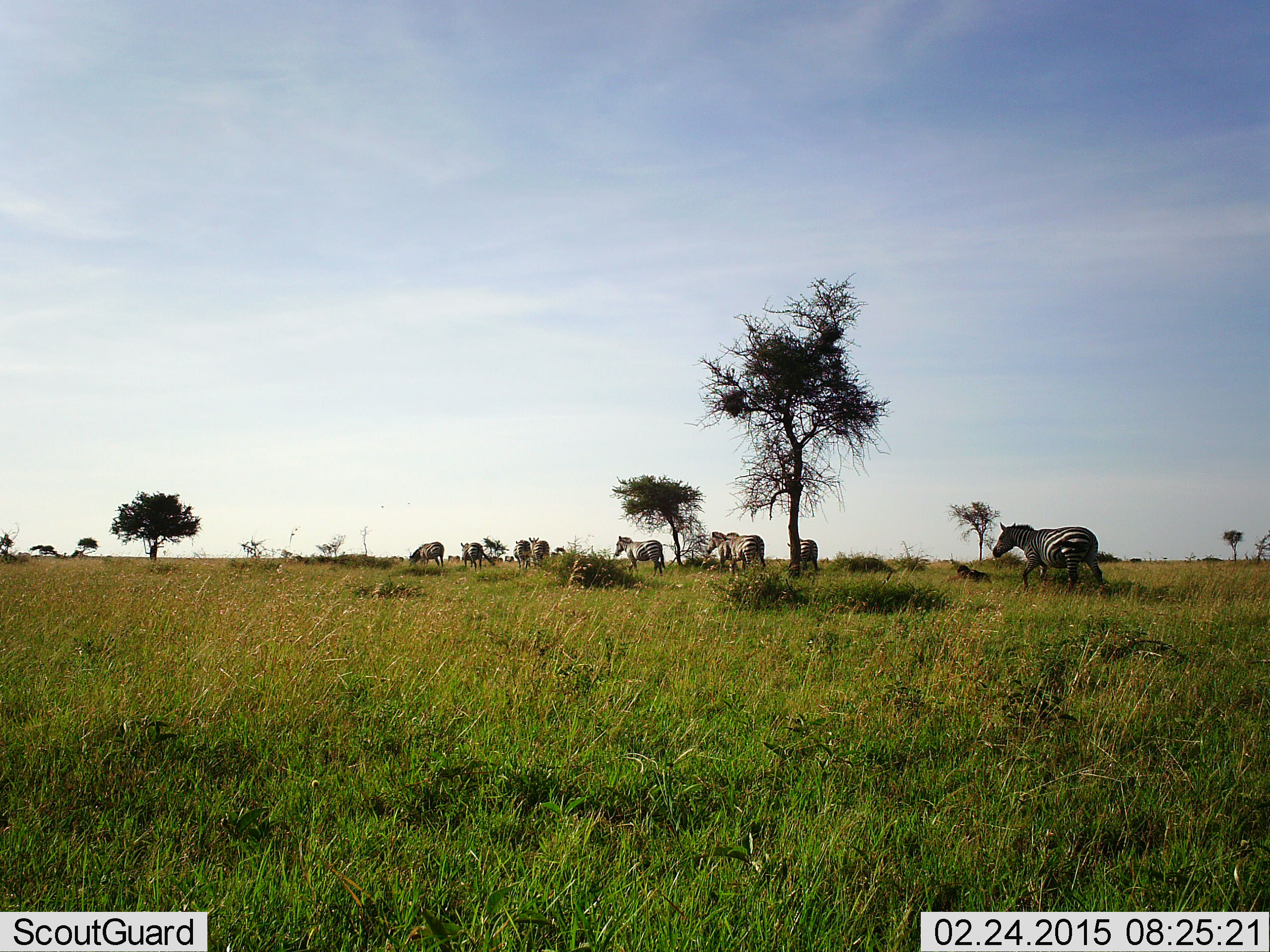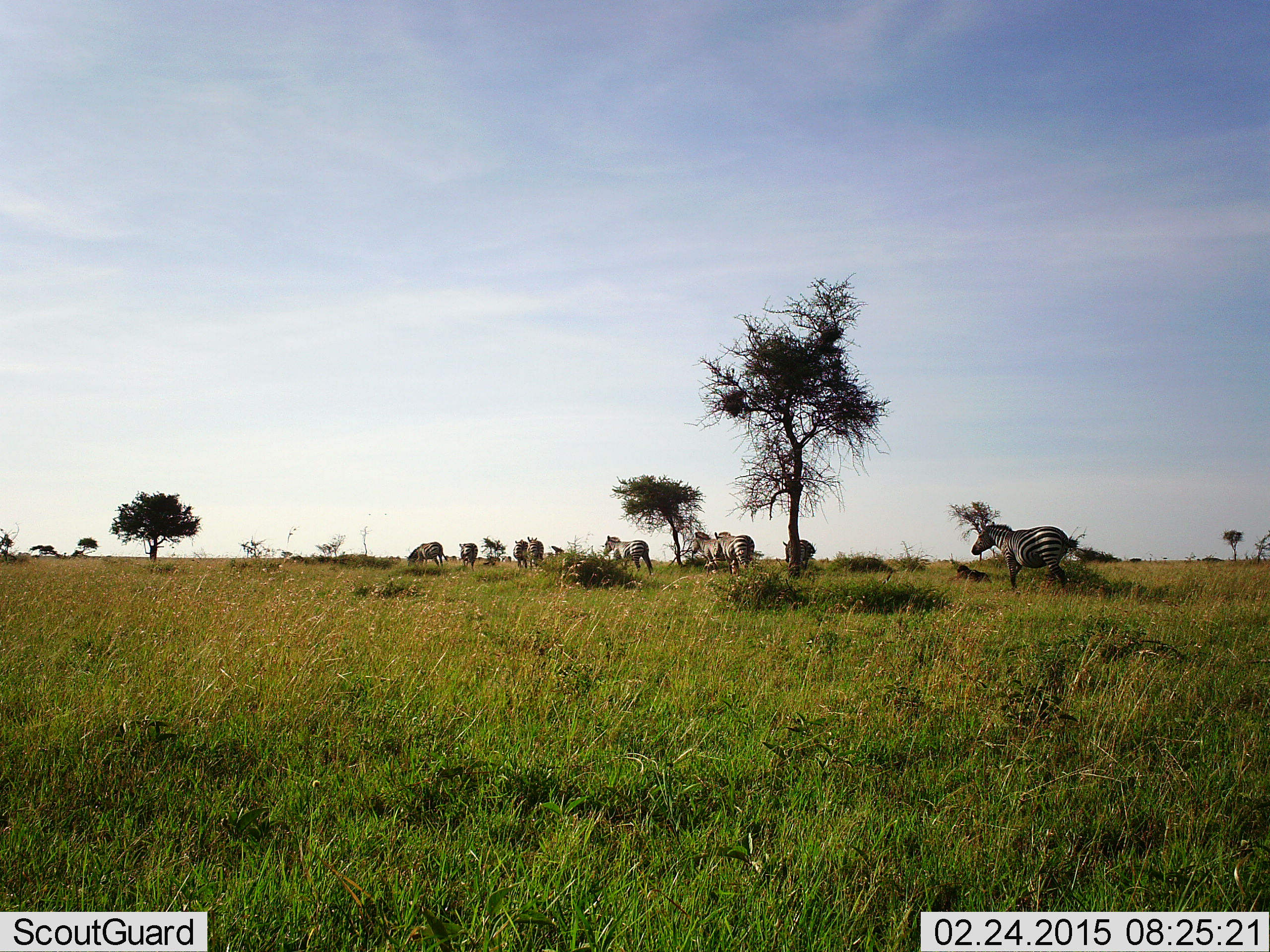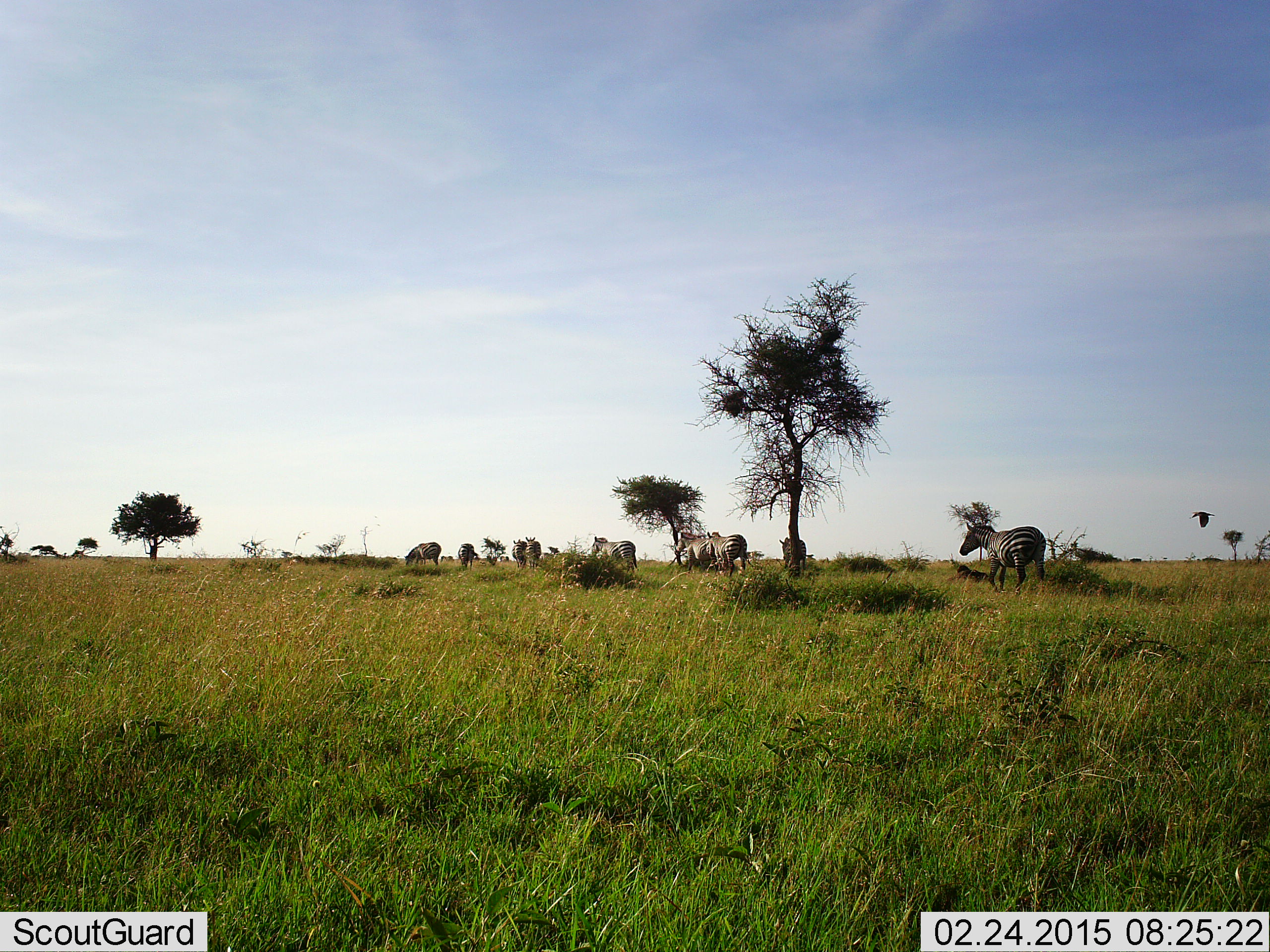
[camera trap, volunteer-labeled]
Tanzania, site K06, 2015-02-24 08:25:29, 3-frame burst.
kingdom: Animalia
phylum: Chordata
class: Mammalia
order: Perissodactyla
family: Equidae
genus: Equus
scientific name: Equus quagga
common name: plains zebra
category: zebra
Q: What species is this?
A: Zebra (plains zebra) (Equus quagga).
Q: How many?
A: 9.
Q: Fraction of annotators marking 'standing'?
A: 24%.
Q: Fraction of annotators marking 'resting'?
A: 0%.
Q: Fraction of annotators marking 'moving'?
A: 94%.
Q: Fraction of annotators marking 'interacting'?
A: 0%.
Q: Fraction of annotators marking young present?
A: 6%.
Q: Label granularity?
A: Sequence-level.